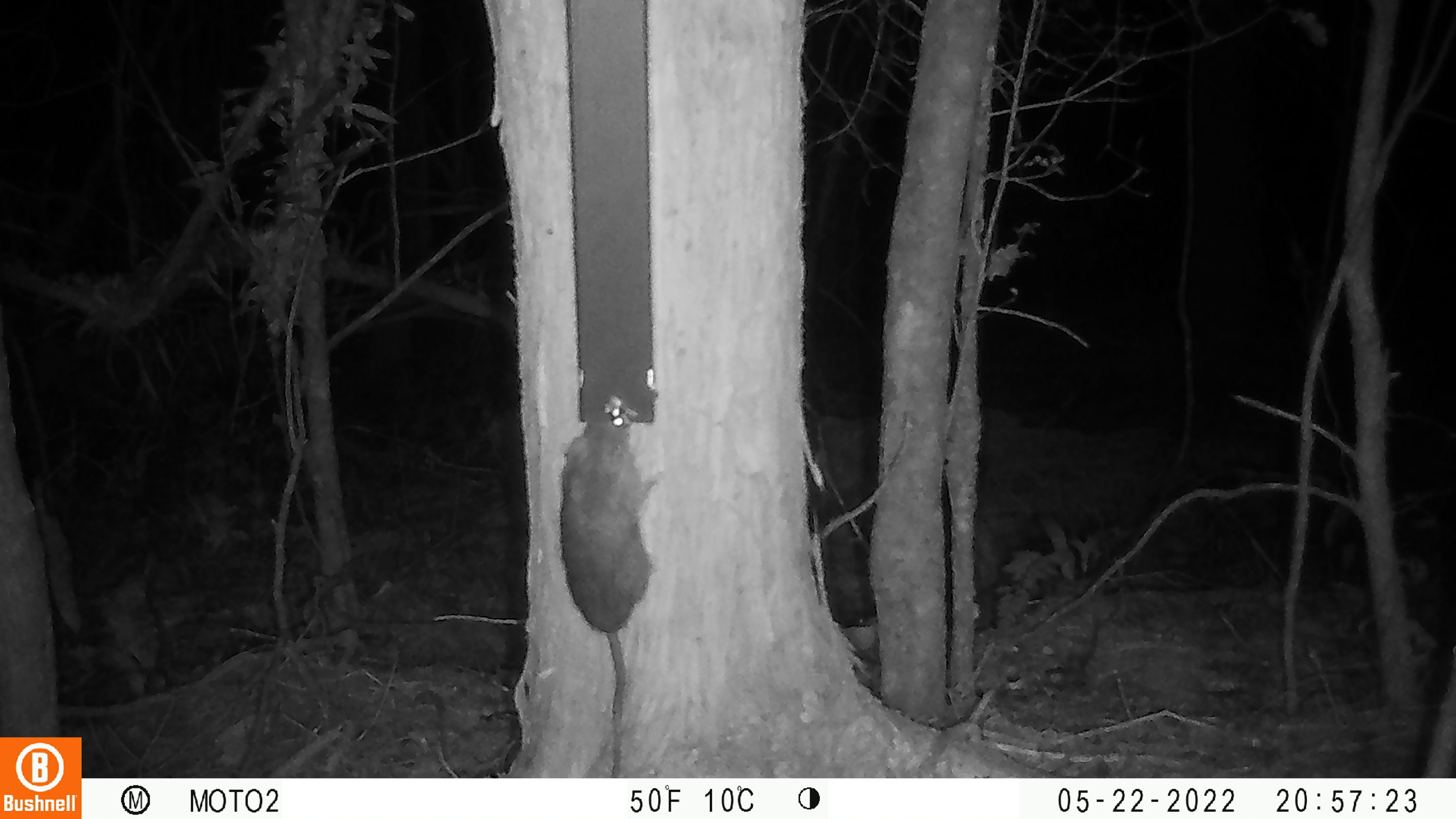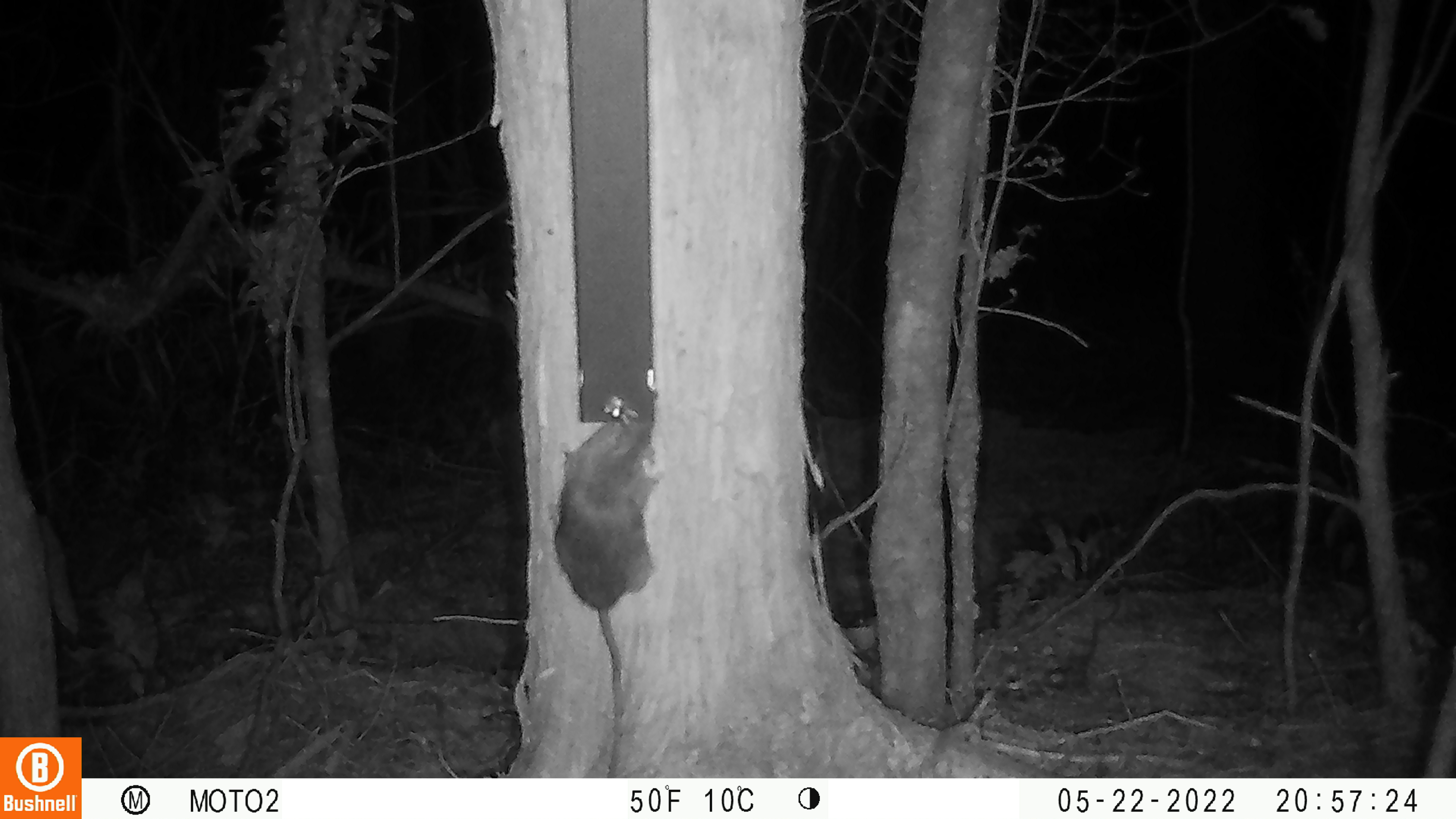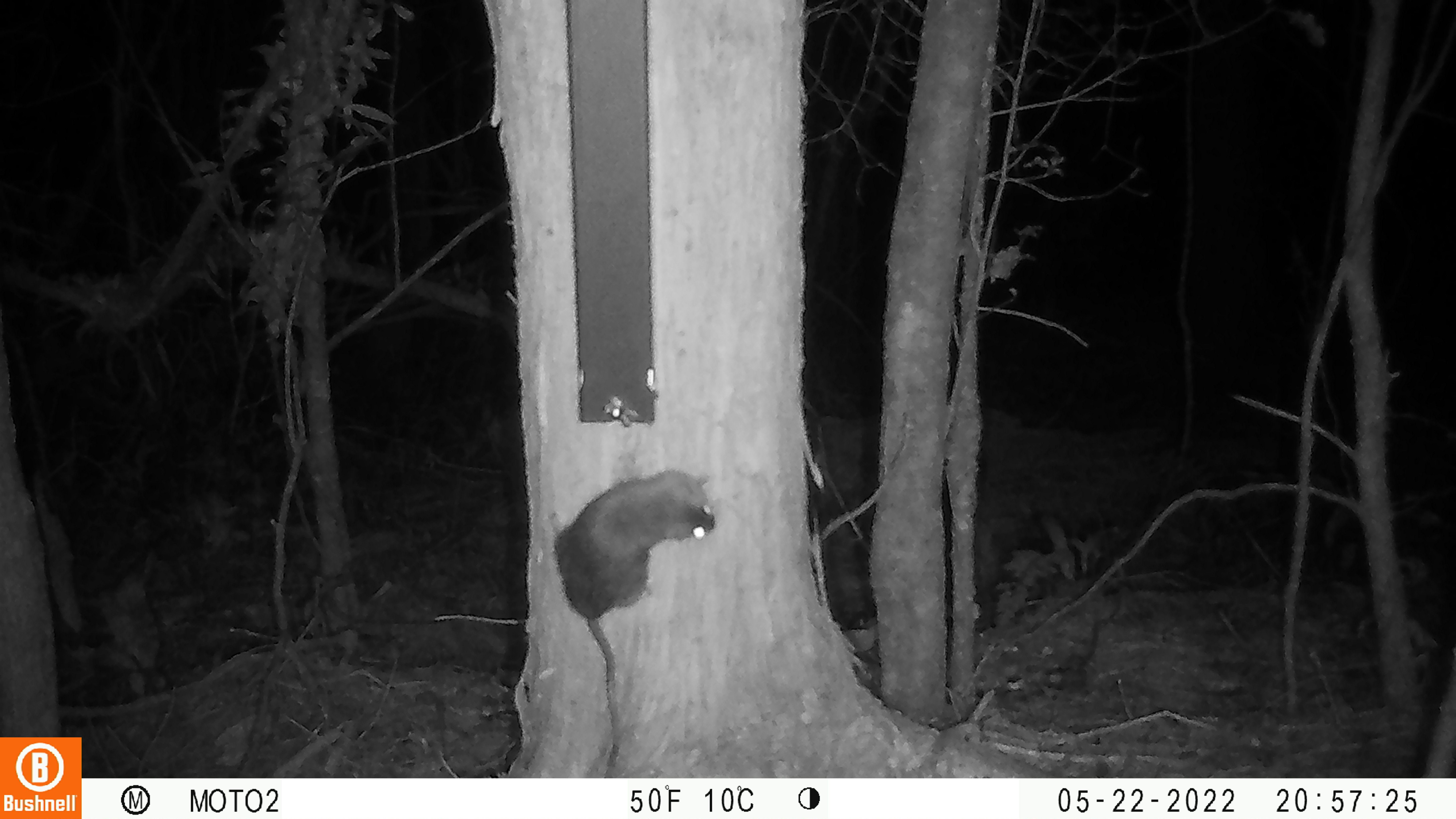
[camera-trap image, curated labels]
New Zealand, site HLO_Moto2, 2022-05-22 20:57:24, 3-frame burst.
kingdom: Animalia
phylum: Chordata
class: Mammalia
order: Rodentia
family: Muridae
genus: Rattus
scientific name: Rattus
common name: rat